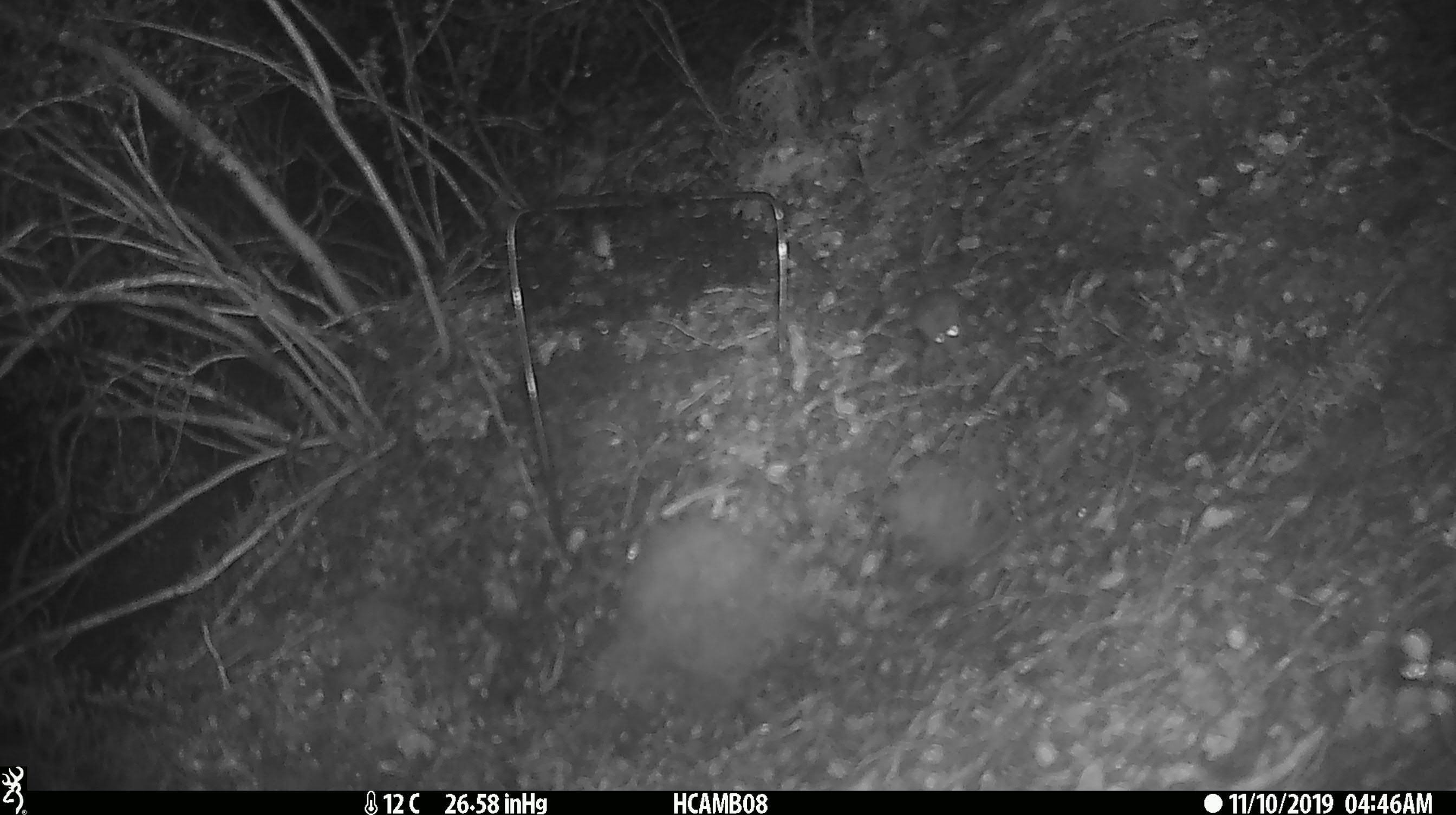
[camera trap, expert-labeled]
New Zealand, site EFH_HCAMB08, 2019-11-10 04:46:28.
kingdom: Animalia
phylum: Chordata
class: Mammalia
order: Rodentia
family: Muridae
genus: Mus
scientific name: Mus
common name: mouse